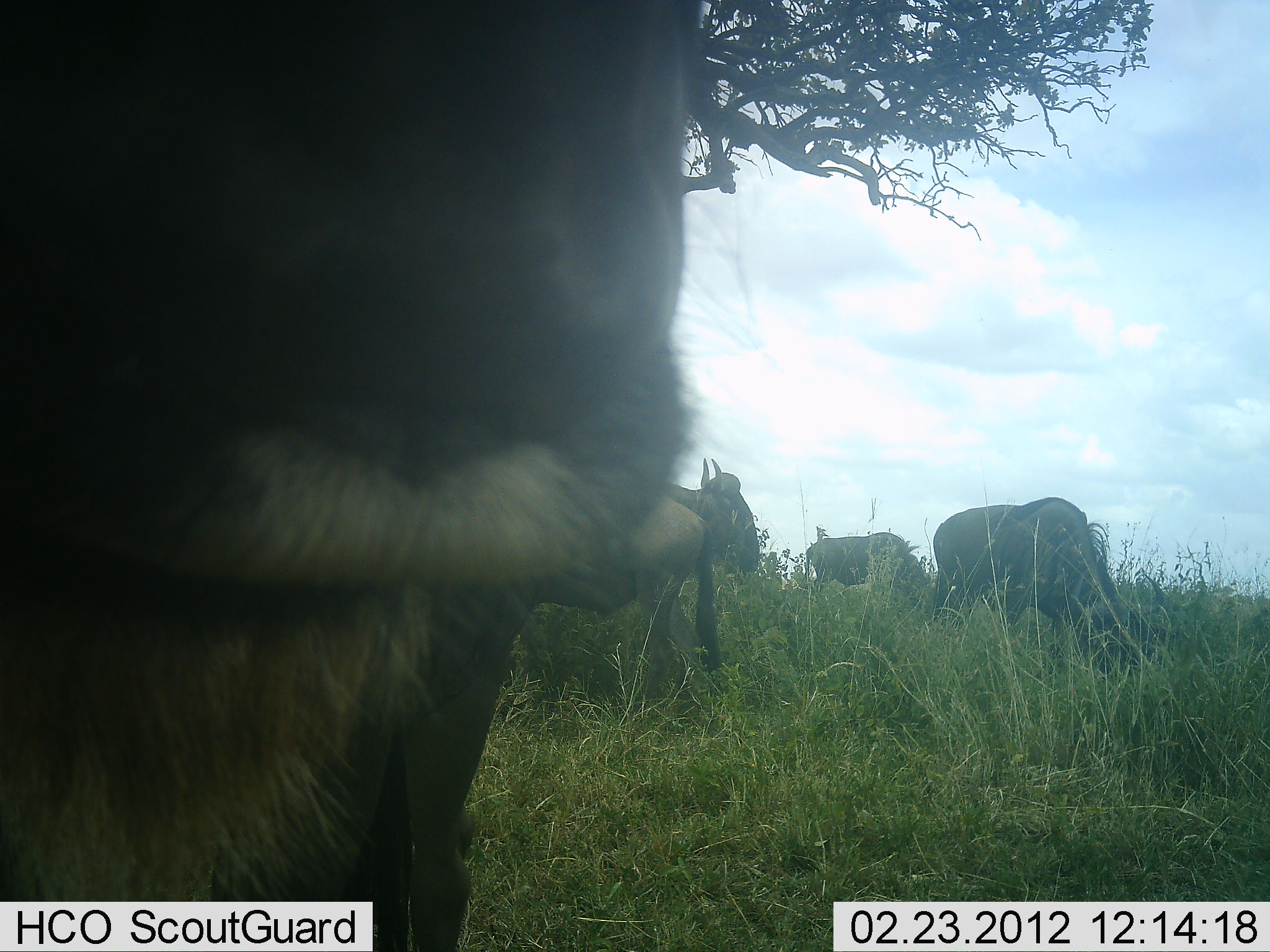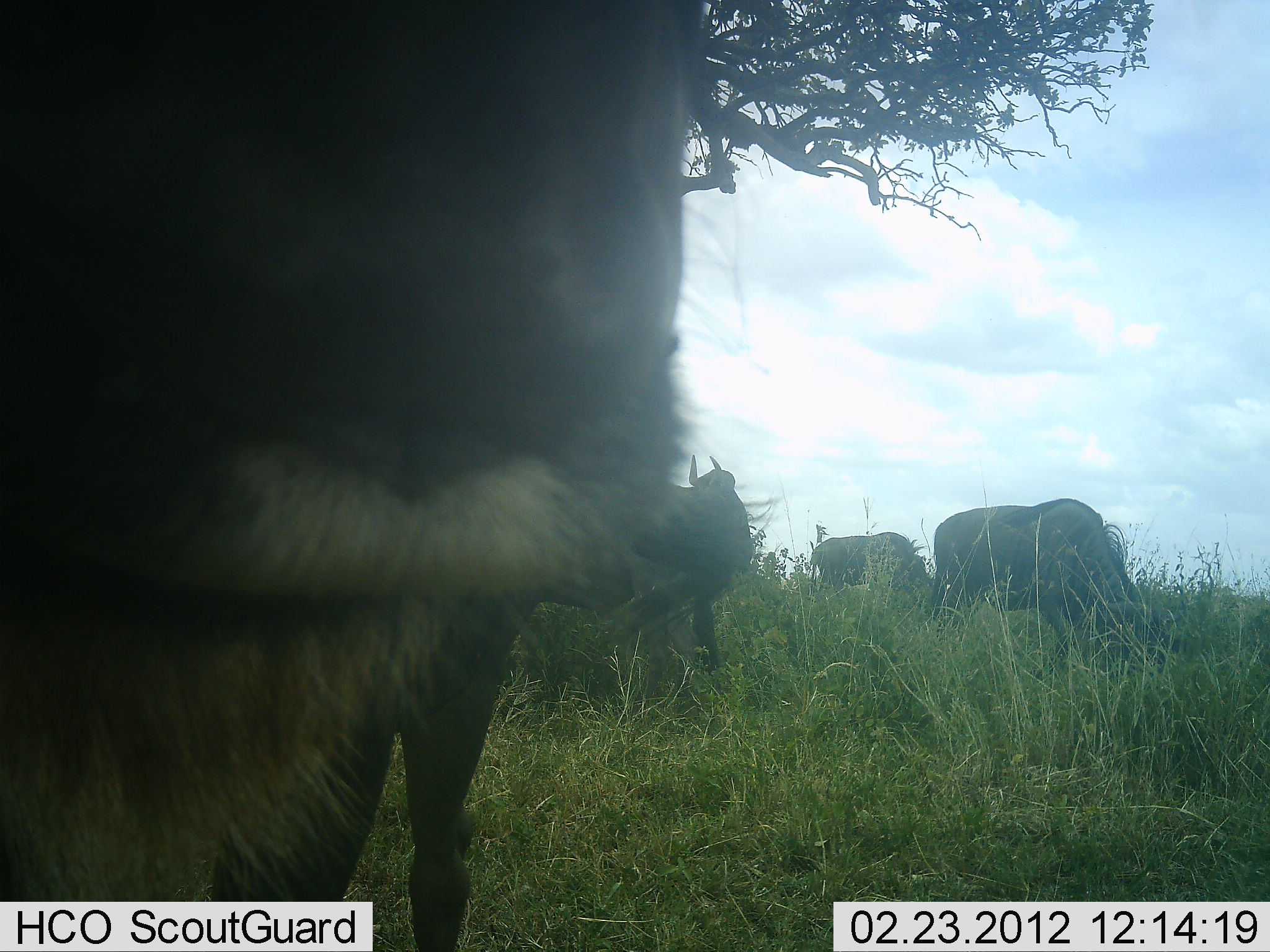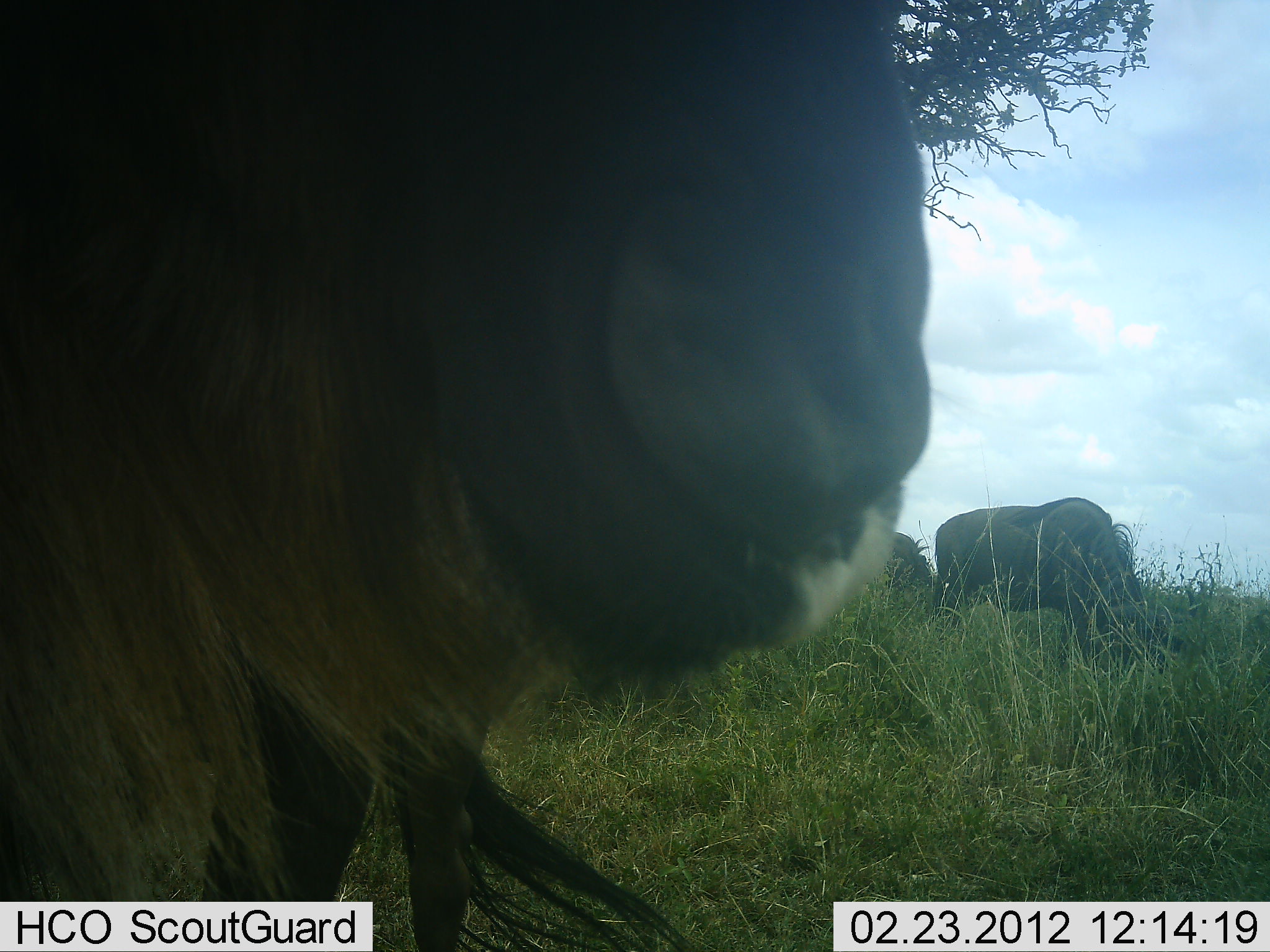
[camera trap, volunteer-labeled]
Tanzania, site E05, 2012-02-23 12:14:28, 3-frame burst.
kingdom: Animalia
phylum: Chordata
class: Mammalia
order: Artiodactyla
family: Bovidae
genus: Connochaetes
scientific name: Connochaetes taurinus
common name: blue wildebeest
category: wildebeest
Wildebeest (blue wildebeest) (Connochaetes taurinus), count 4. Behavior (volunteer vote fractions): standing 60%, resting 10%, moving 20%, interacting 10%. Young present (vote fraction): 0%. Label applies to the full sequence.